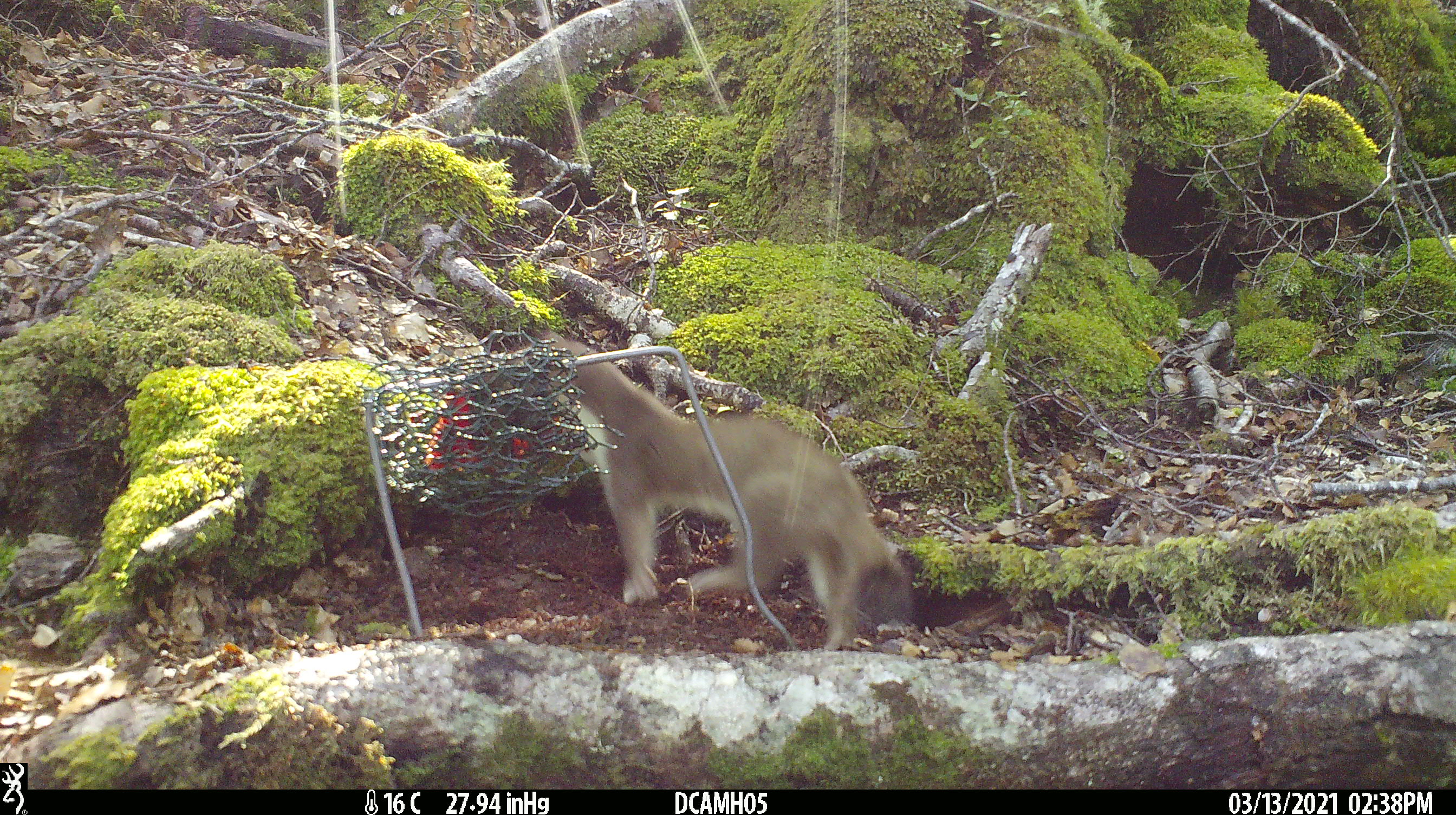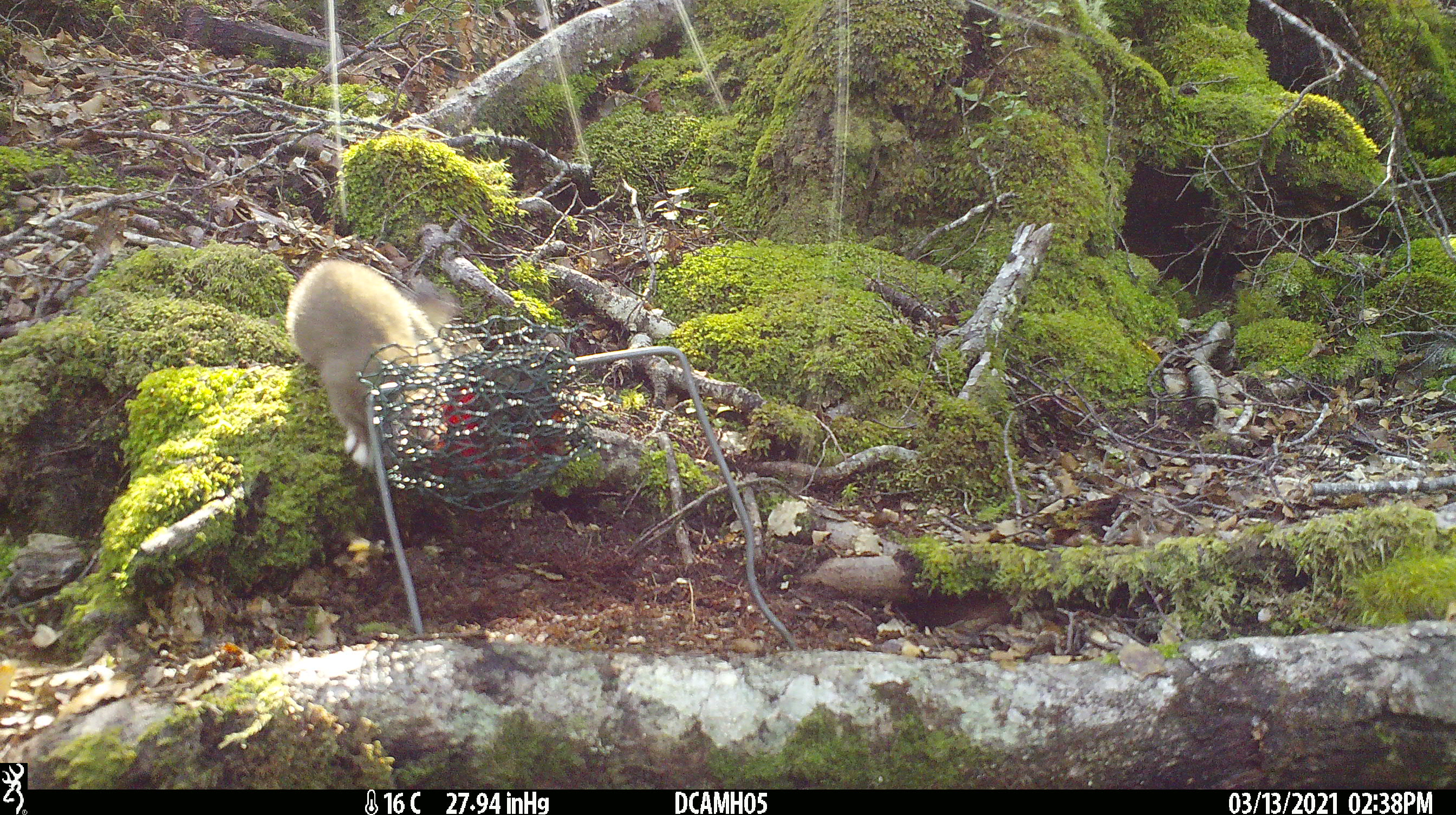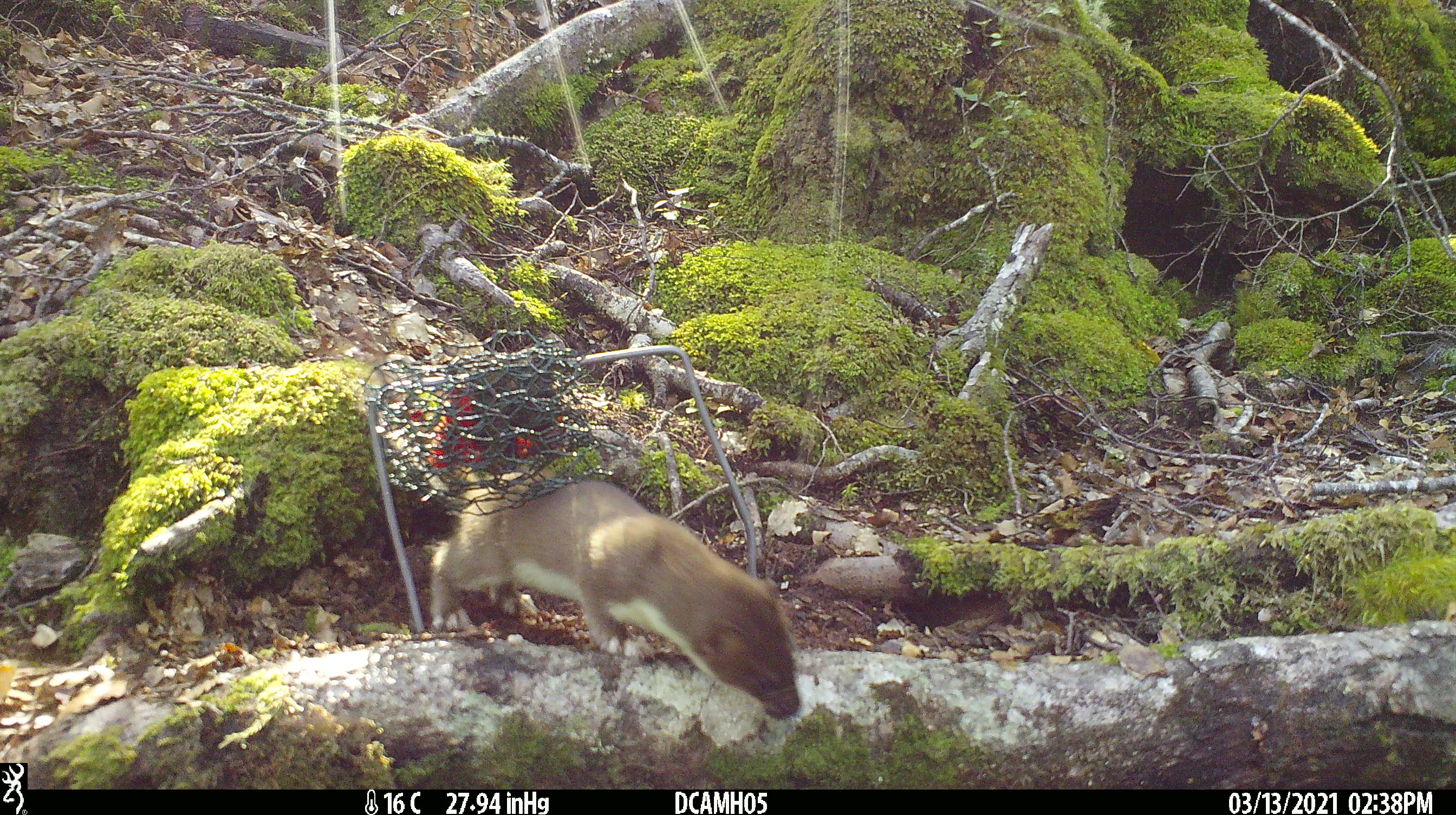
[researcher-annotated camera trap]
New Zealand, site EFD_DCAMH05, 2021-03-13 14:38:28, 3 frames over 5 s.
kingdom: Animalia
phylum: Chordata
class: Mammalia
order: Carnivora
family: Mustelidae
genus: Mustela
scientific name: Mustela erminea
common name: stoat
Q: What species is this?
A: Stoat (Mustela erminea).